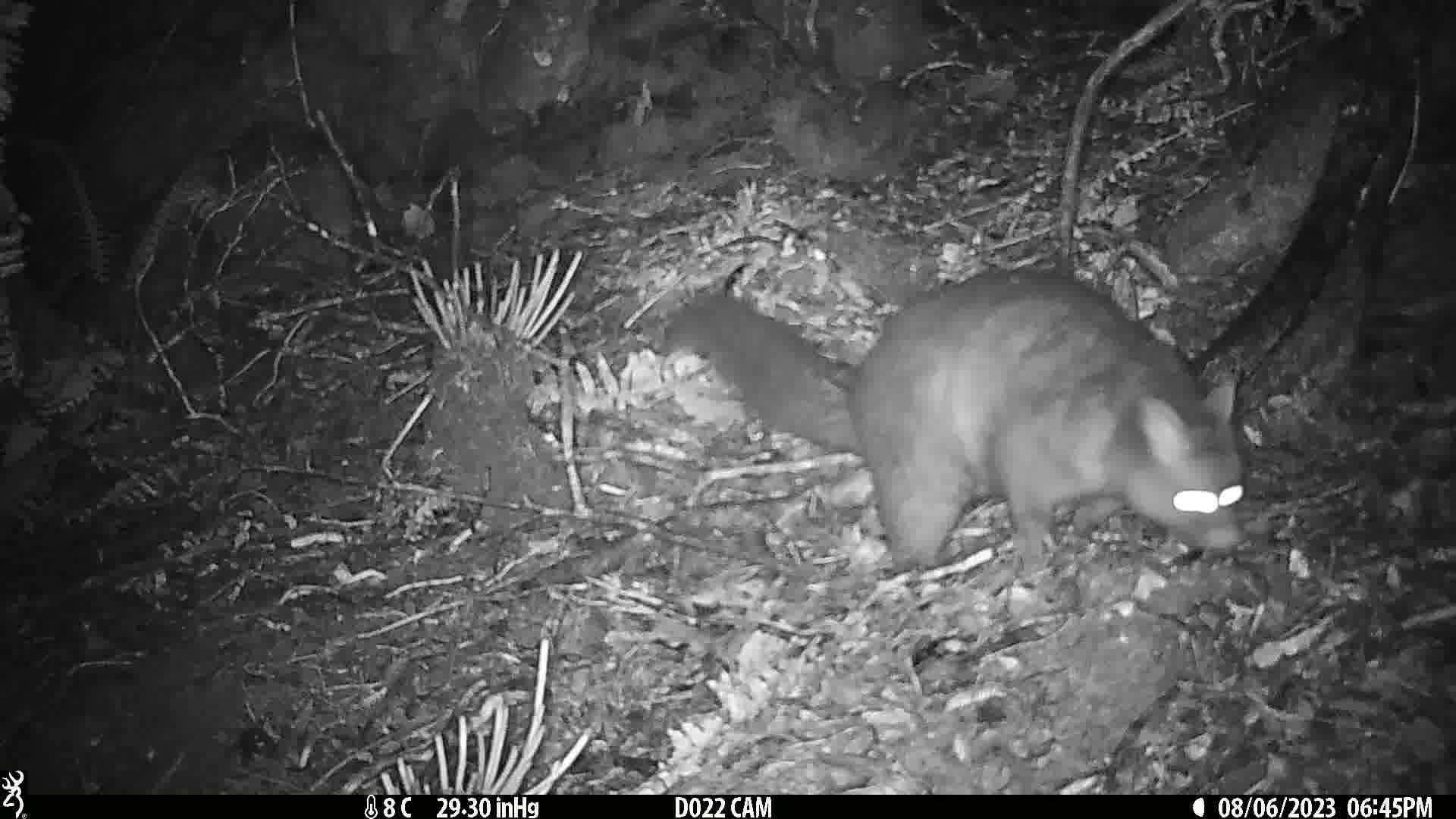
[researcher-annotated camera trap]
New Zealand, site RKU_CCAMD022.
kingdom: Animalia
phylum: Chordata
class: Mammalia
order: Diprotodontia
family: Phalangeridae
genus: Trichosurus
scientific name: Trichosurus vulpecula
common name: common brushtail possum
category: possum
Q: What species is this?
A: Possum (common brushtail possum) (Trichosurus vulpecula).